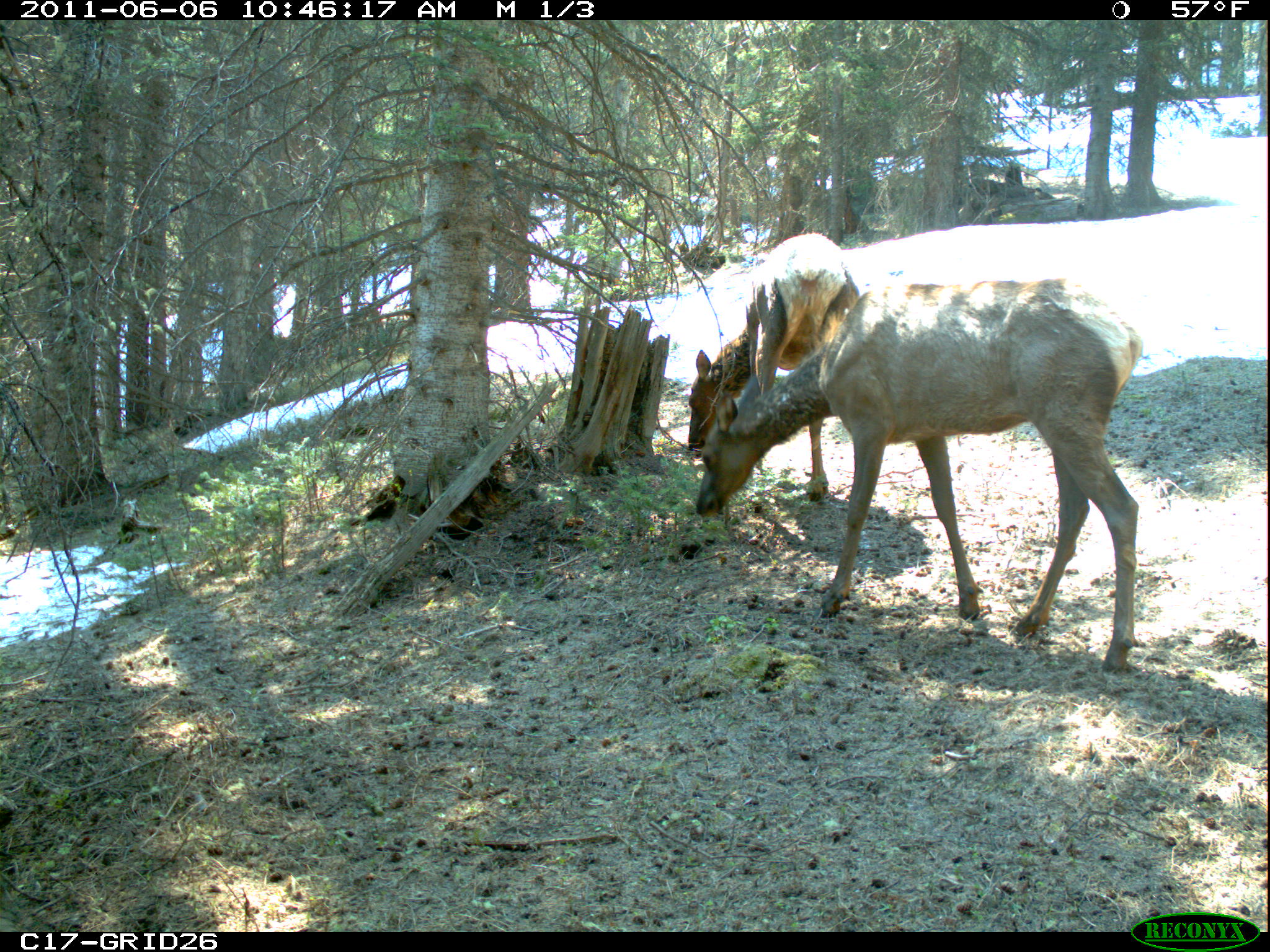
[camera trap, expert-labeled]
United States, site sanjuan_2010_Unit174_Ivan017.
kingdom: Animalia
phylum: Chordata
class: Mammalia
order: Artiodactyla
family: Cervidae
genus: Cervus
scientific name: Cervus elaphus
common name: red deer